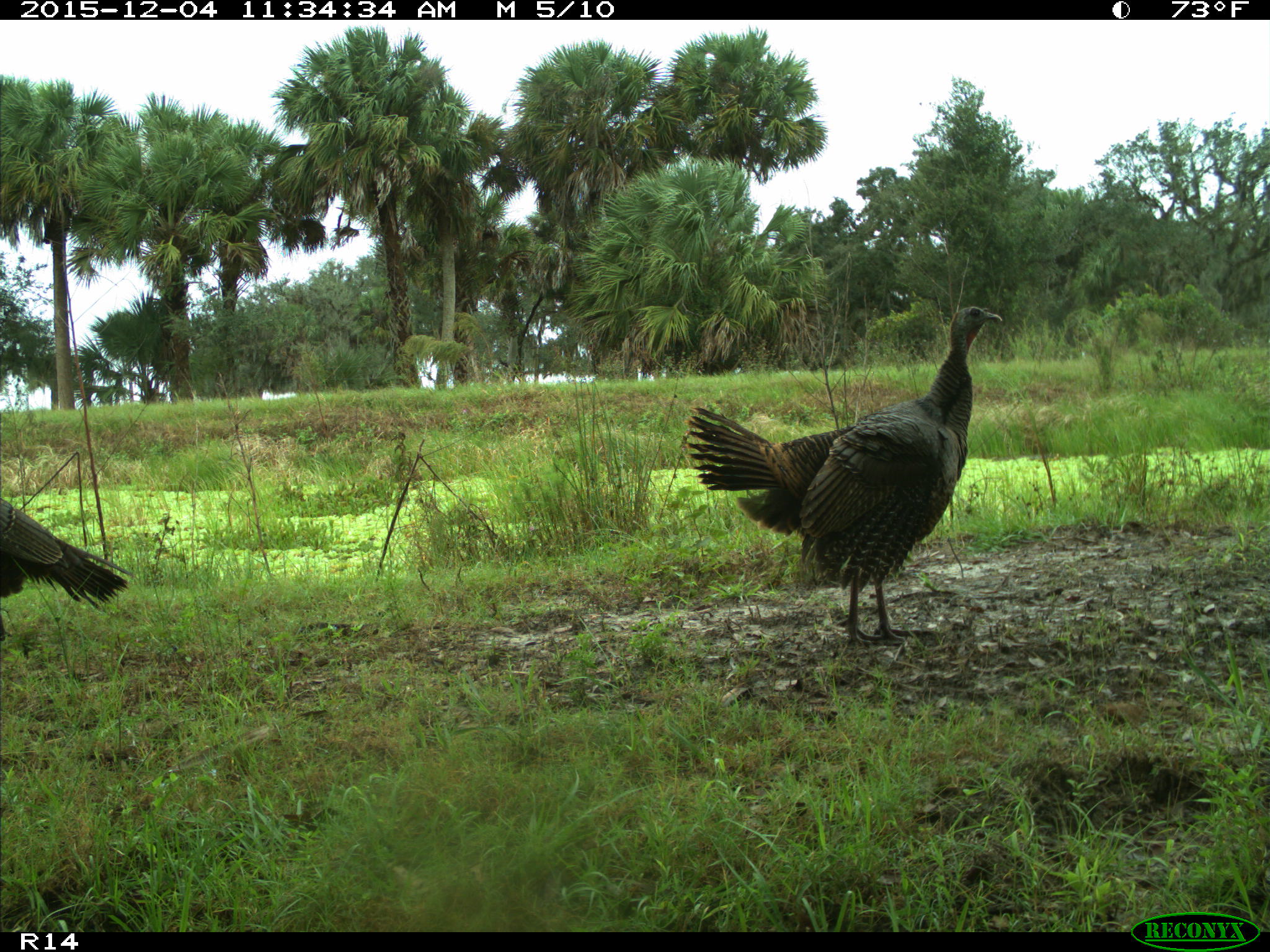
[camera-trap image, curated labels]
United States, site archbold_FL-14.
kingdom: Animalia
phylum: Chordata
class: Aves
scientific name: Aves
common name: birds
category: unidentified bird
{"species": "unidentified bird (birds) (Aves)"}